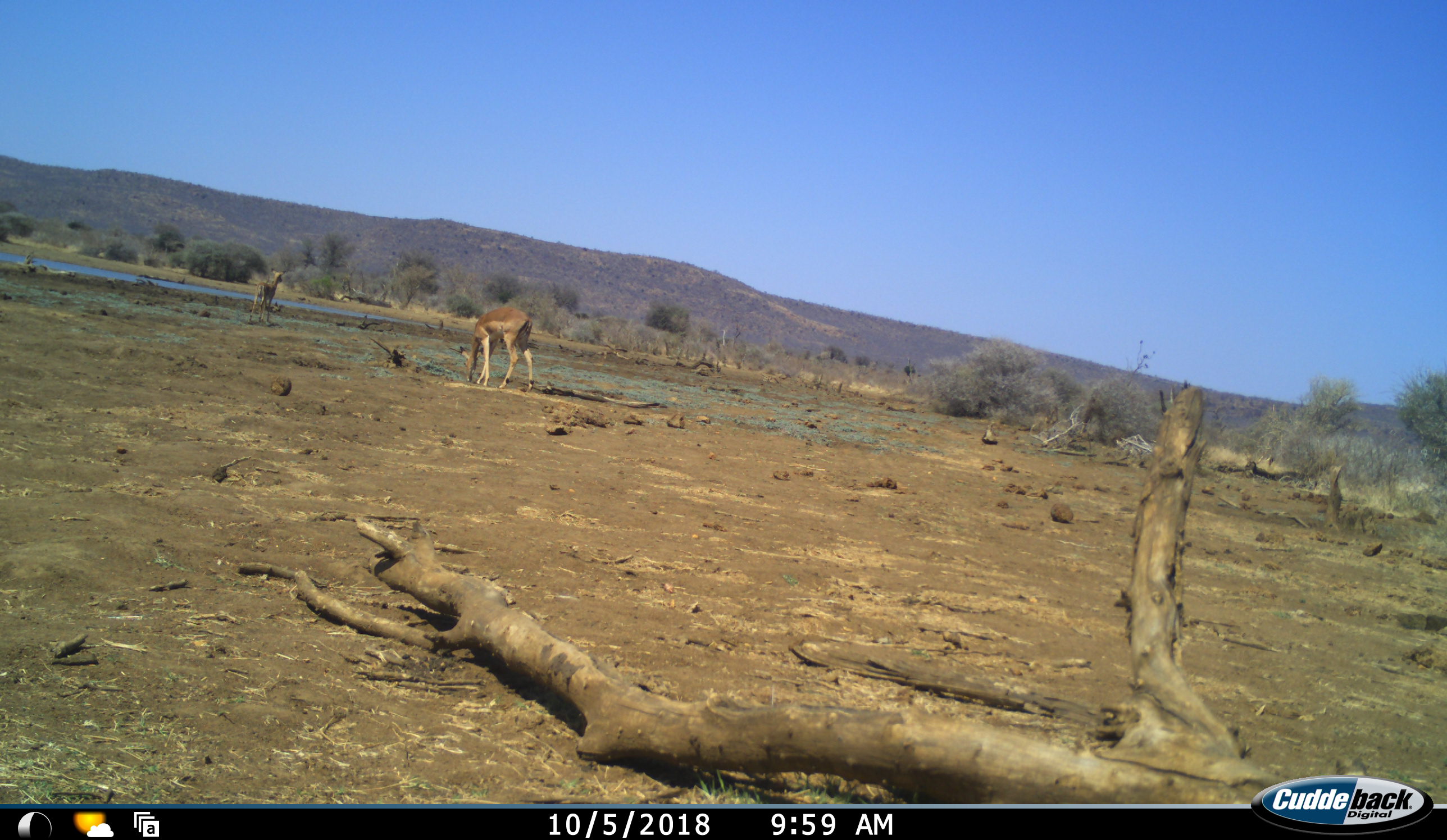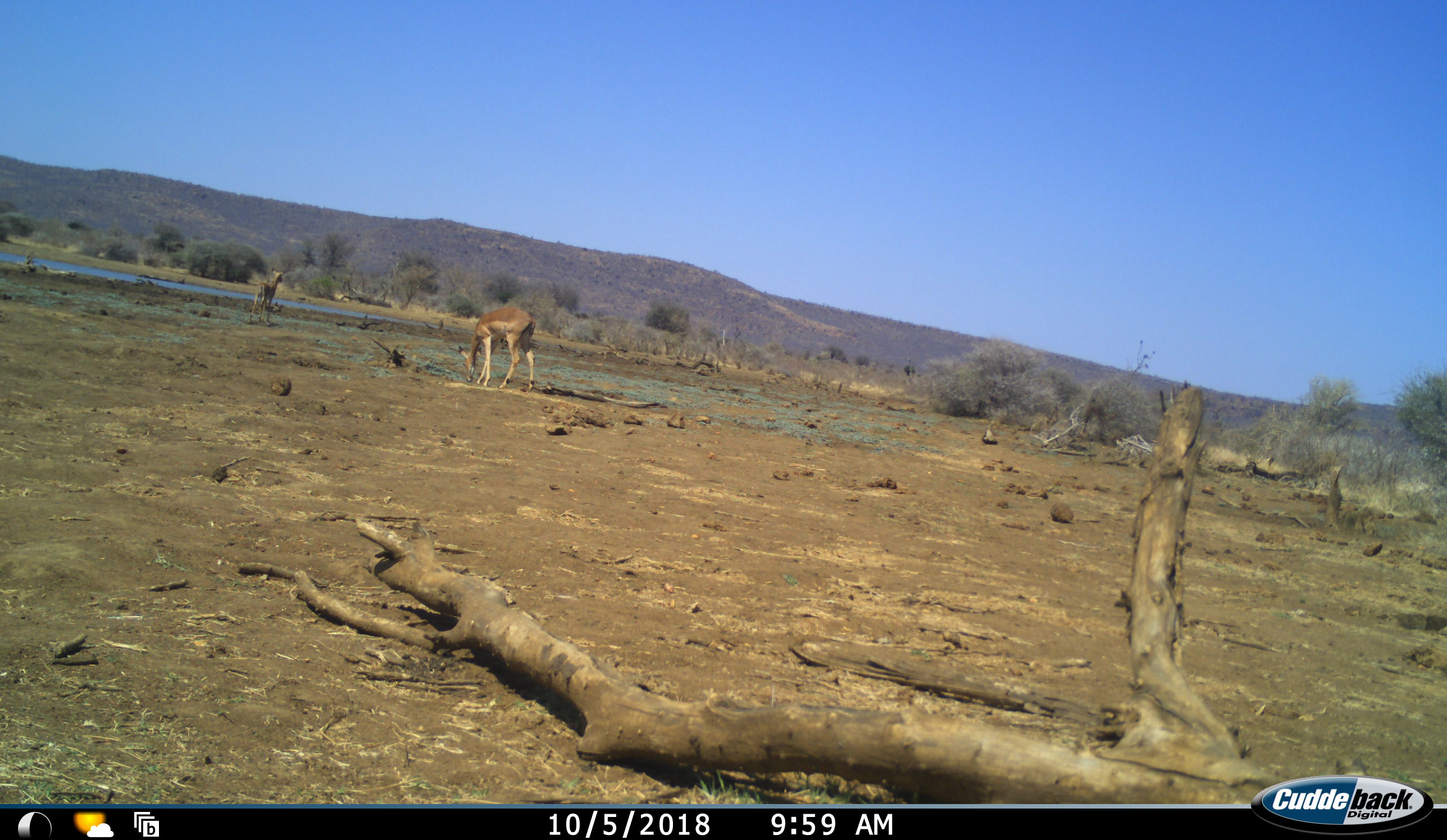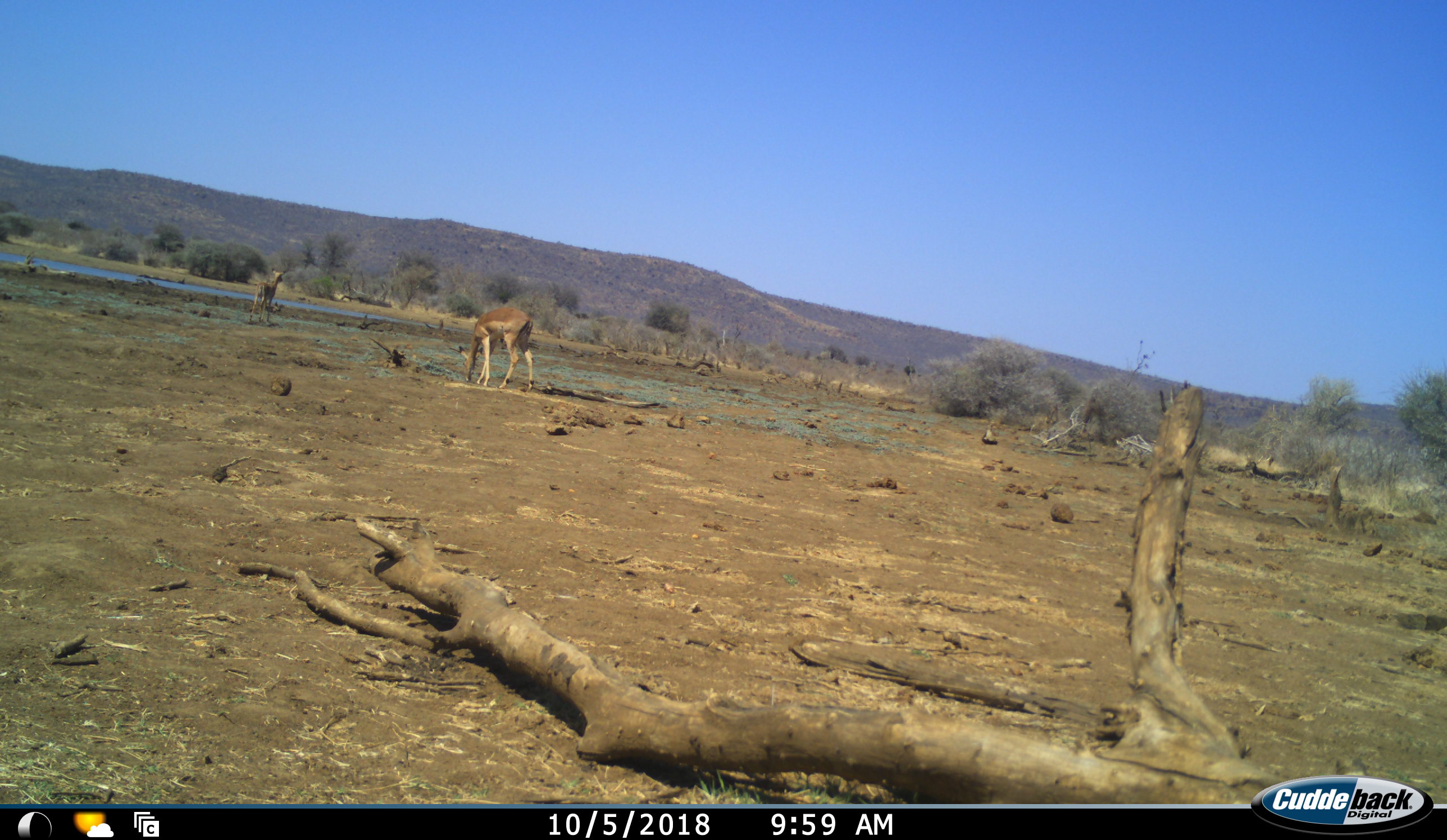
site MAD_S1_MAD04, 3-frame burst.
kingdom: Animalia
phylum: Chordata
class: Mammalia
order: Artiodactyla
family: Bovidae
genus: Aepyceros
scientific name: Aepyceros melampus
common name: impala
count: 2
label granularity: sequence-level